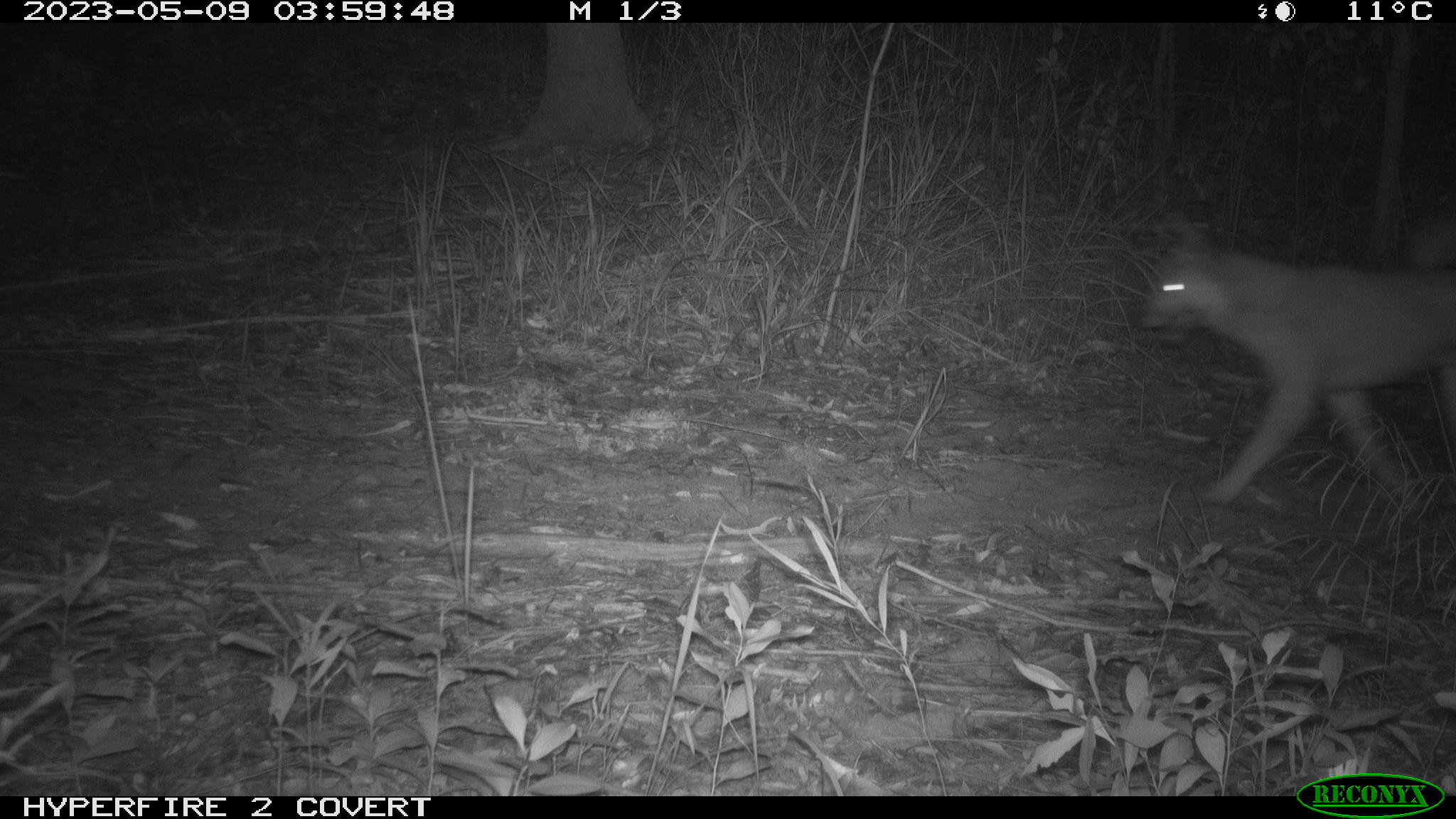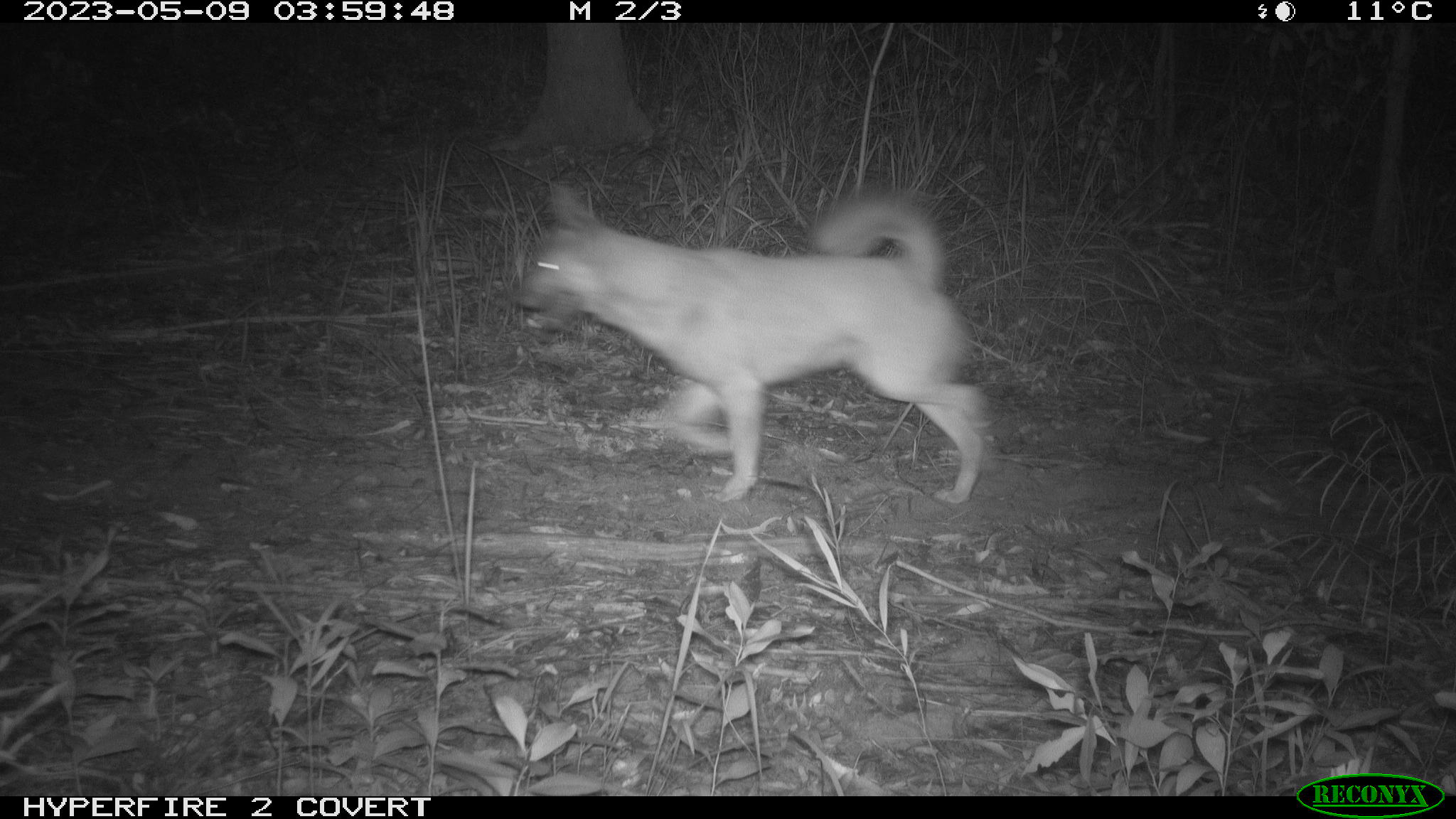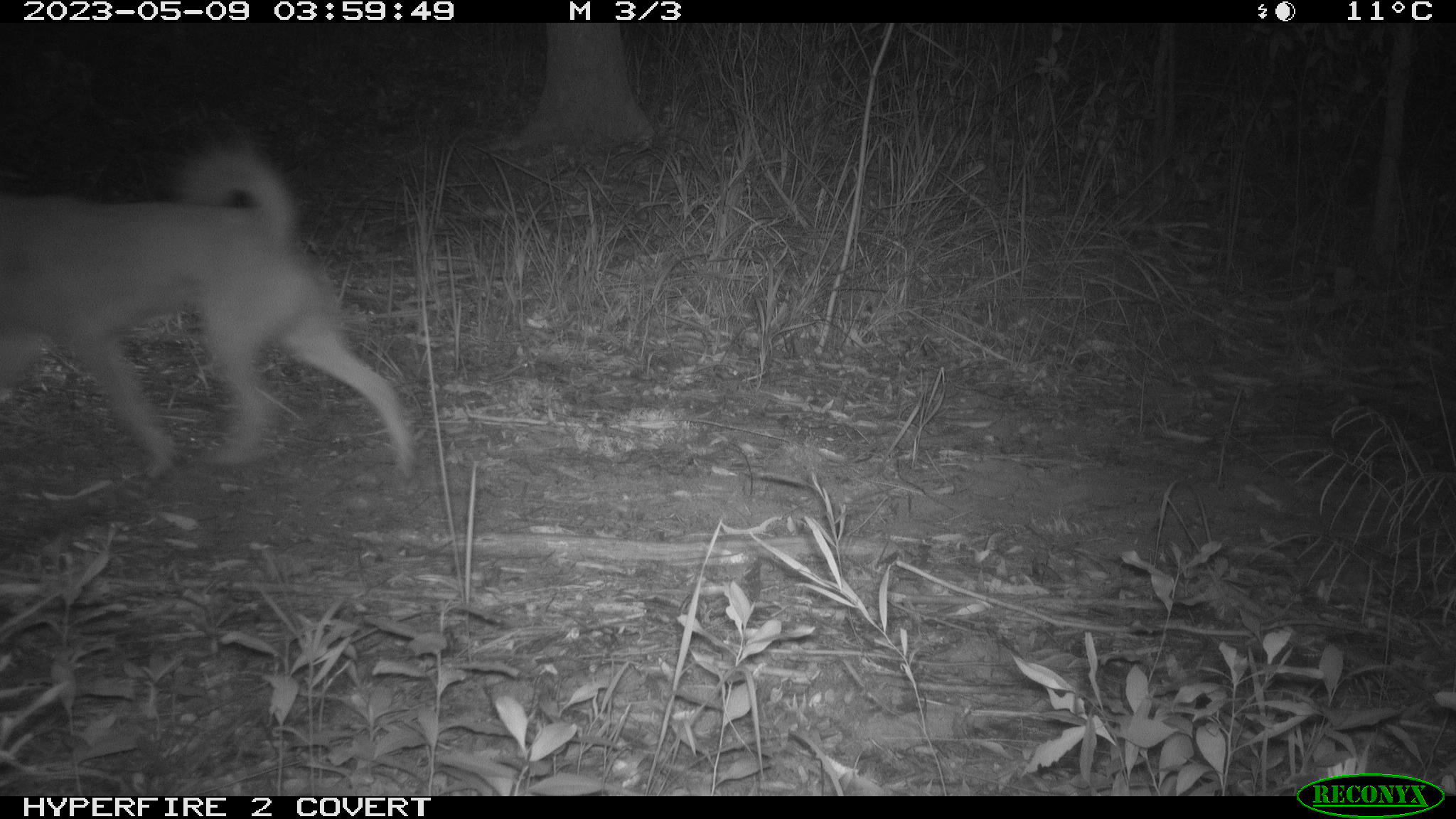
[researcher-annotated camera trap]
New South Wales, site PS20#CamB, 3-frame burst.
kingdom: Animalia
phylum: Chordata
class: Mammalia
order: Carnivora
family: Canidae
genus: Canis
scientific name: Canis familiaris dingo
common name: dingo